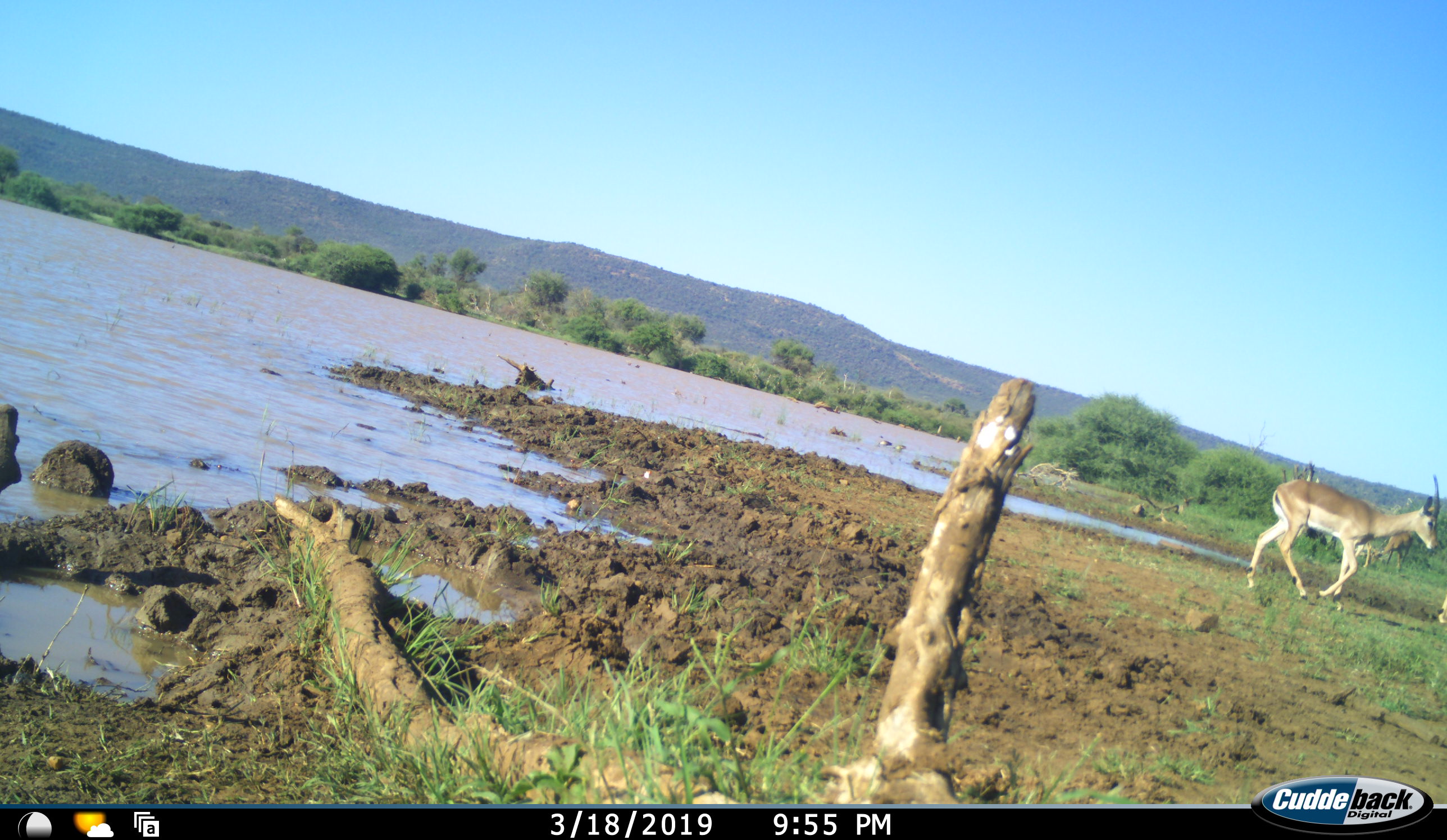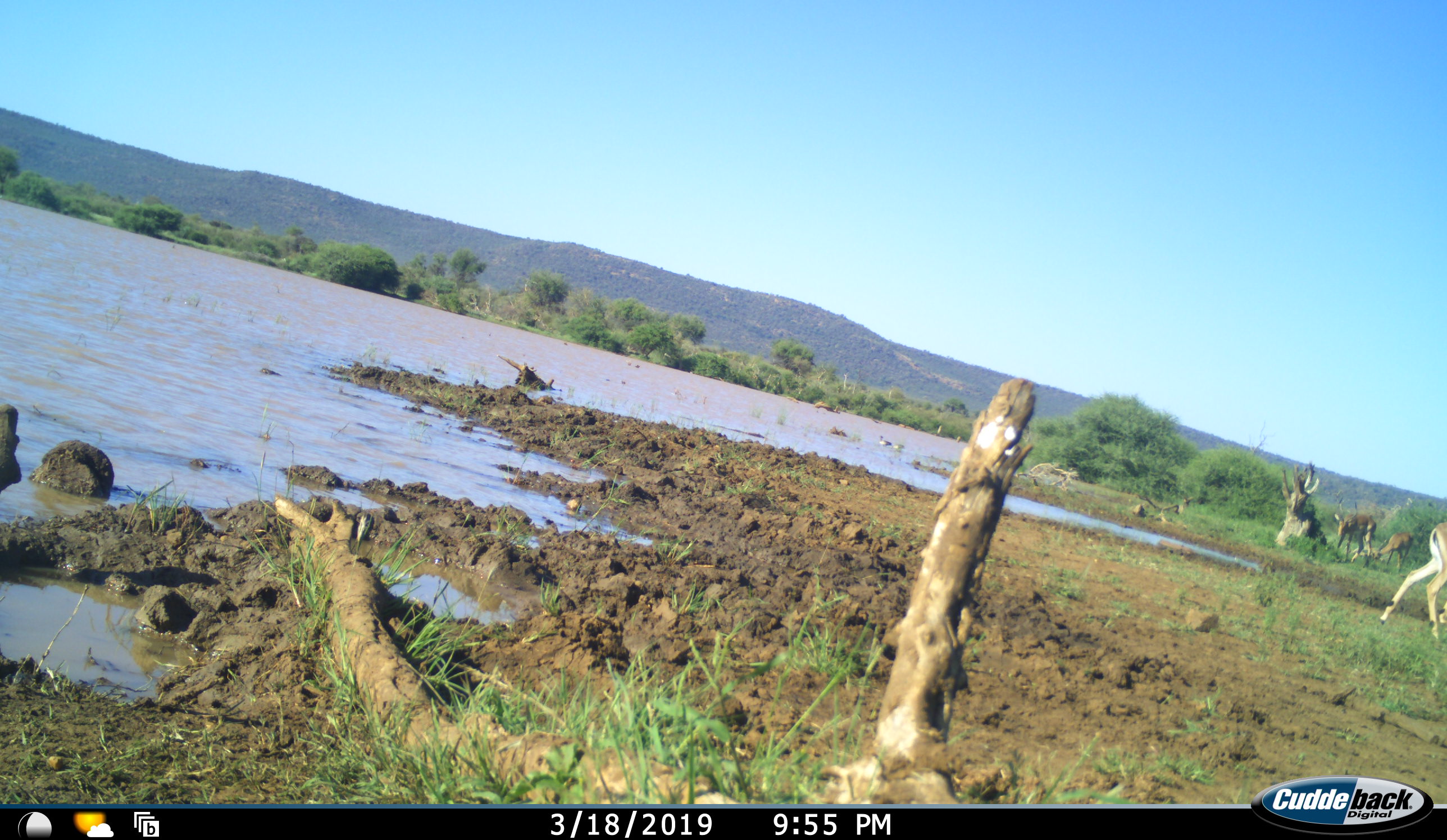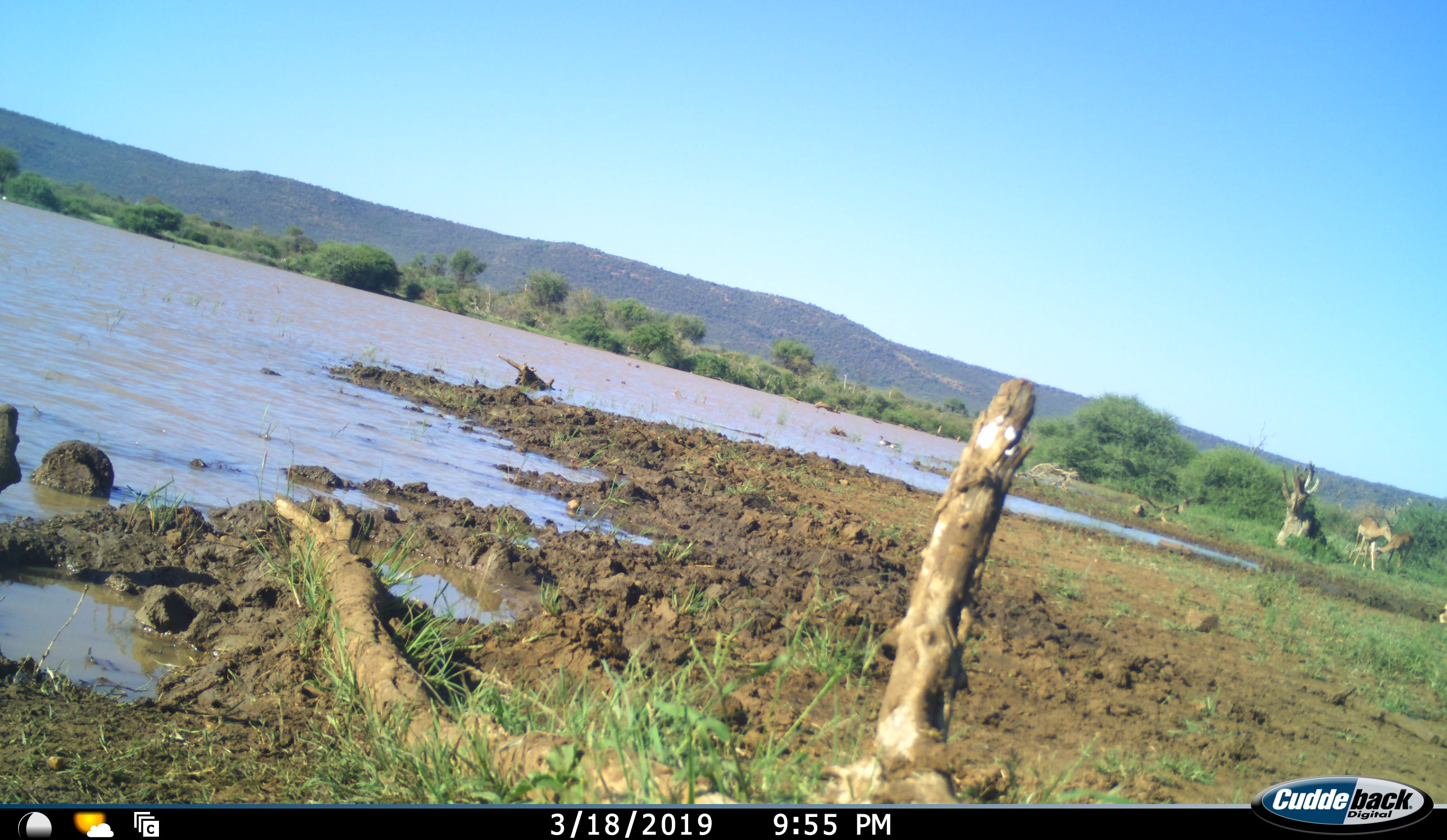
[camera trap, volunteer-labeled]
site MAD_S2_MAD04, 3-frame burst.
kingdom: Animalia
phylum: Chordata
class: Mammalia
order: Artiodactyla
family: Bovidae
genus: Aepyceros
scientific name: Aepyceros melampus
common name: impala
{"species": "impala (Aepyceros melampus)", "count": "3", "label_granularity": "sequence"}